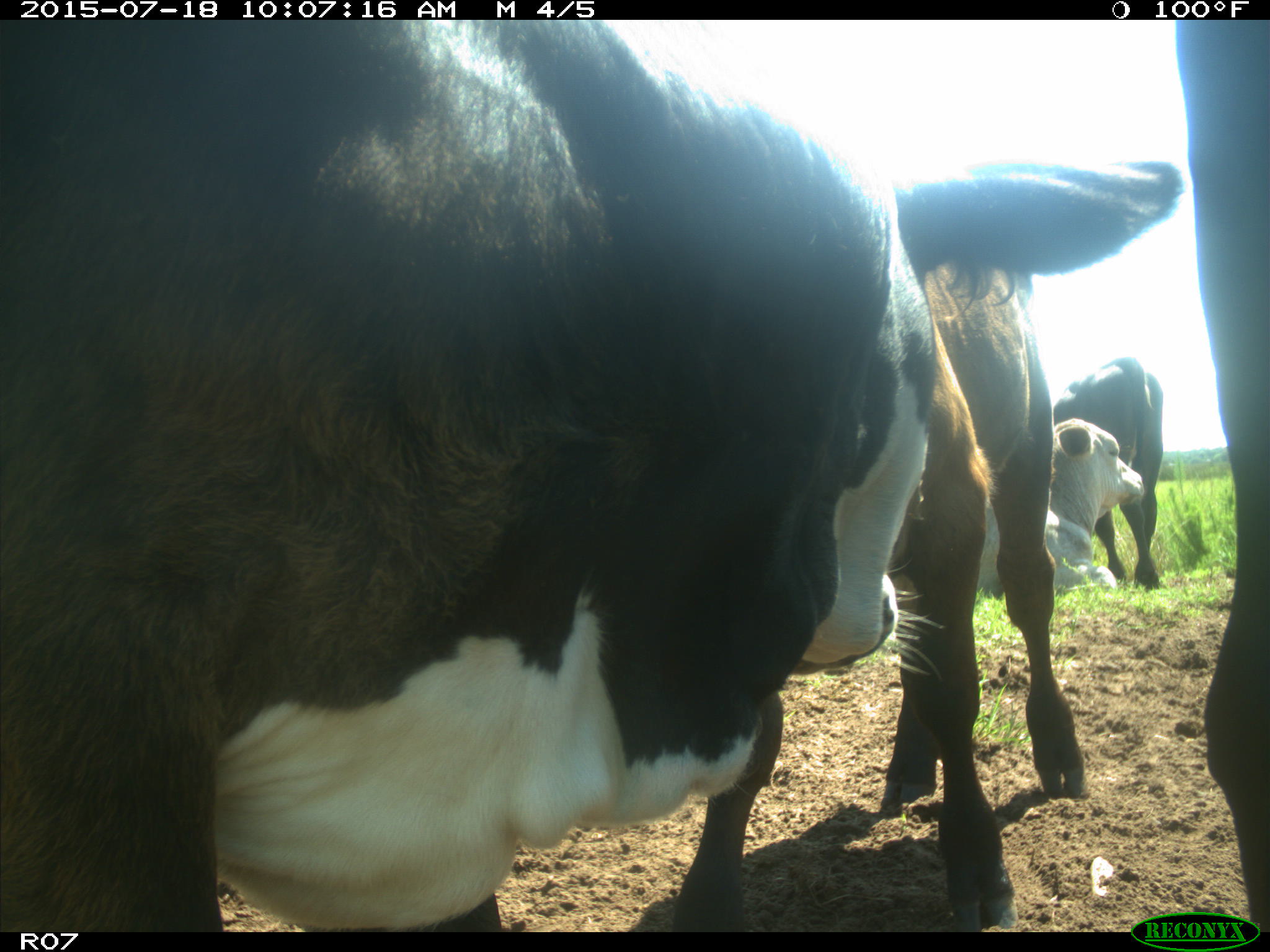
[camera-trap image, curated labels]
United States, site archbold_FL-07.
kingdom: Animalia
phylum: Chordata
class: Mammalia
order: Artiodactyla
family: Bovidae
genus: Bos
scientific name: Bos taurus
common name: domestic cow